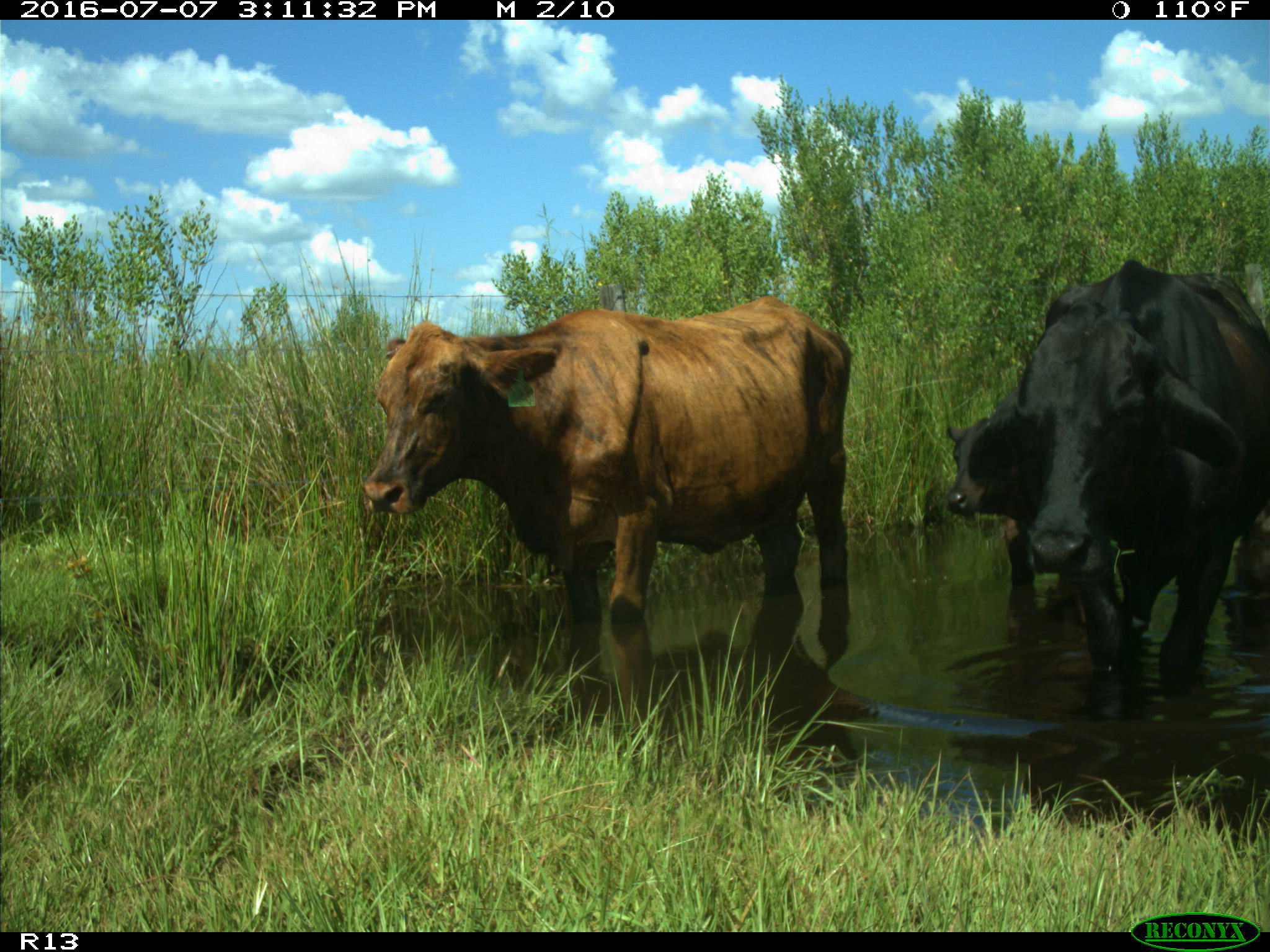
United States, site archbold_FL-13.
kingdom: Animalia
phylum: Chordata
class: Mammalia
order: Artiodactyla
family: Bovidae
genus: Bos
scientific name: Bos taurus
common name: domestic cow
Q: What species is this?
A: Bos taurus (domestic cow).